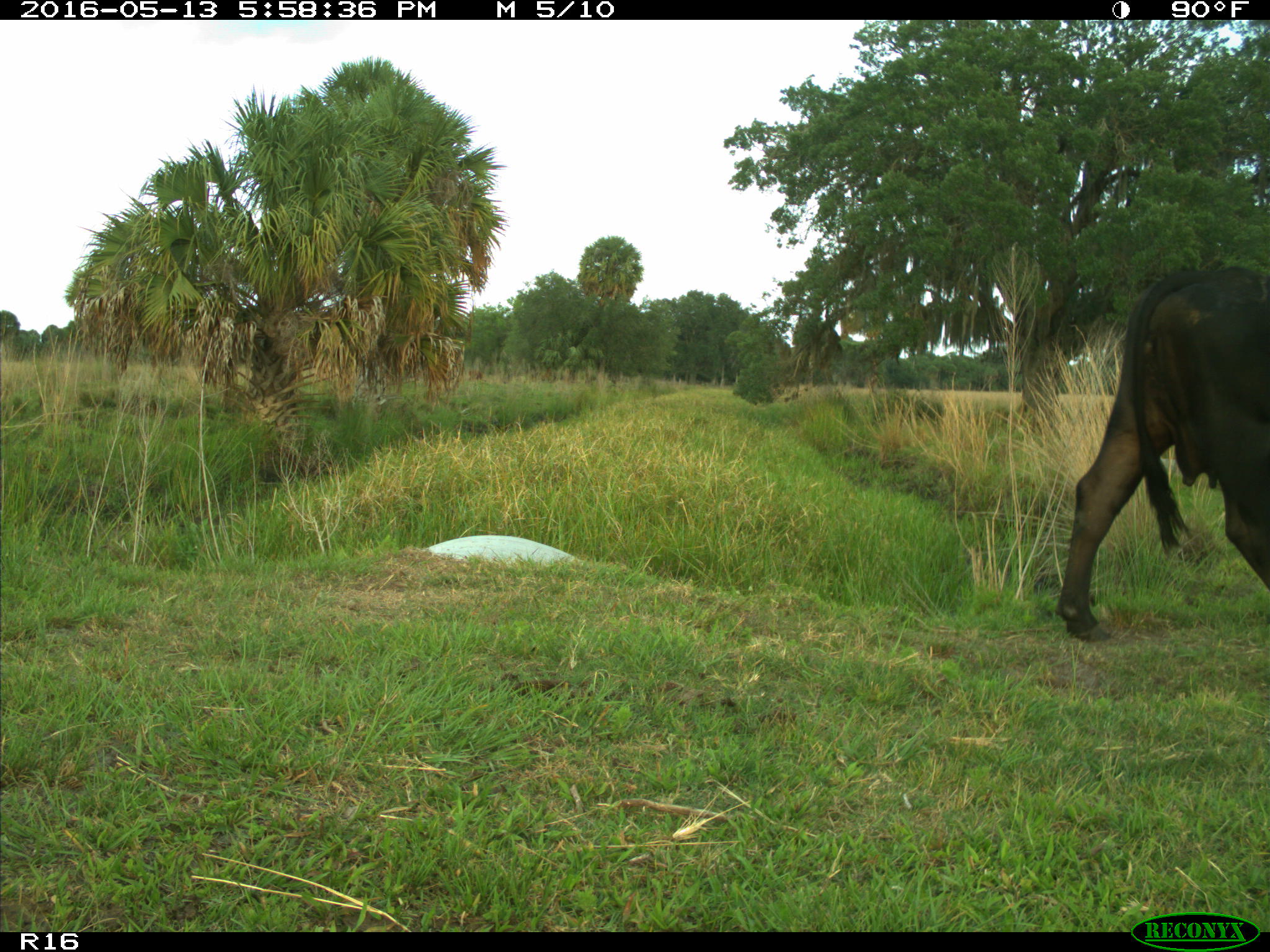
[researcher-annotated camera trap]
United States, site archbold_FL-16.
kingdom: Animalia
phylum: Chordata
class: Mammalia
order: Artiodactyla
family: Bovidae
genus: Bos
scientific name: Bos taurus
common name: domestic cow